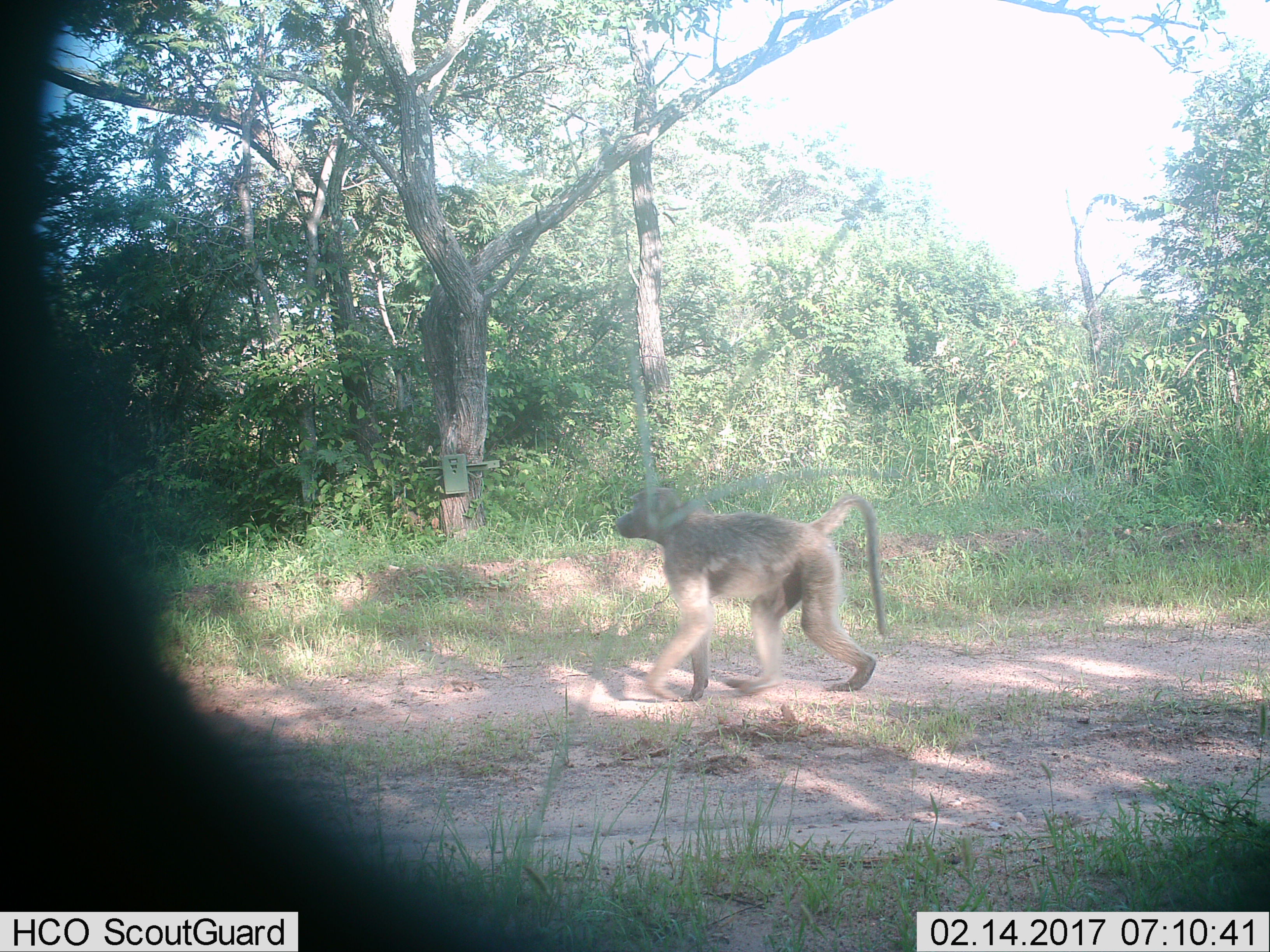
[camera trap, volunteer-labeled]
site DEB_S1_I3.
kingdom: Animalia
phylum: Chordata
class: Mammalia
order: Primates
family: Cercopithecidae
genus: Papio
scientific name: Papio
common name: baboon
Baboon (Papio), count 1. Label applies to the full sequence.